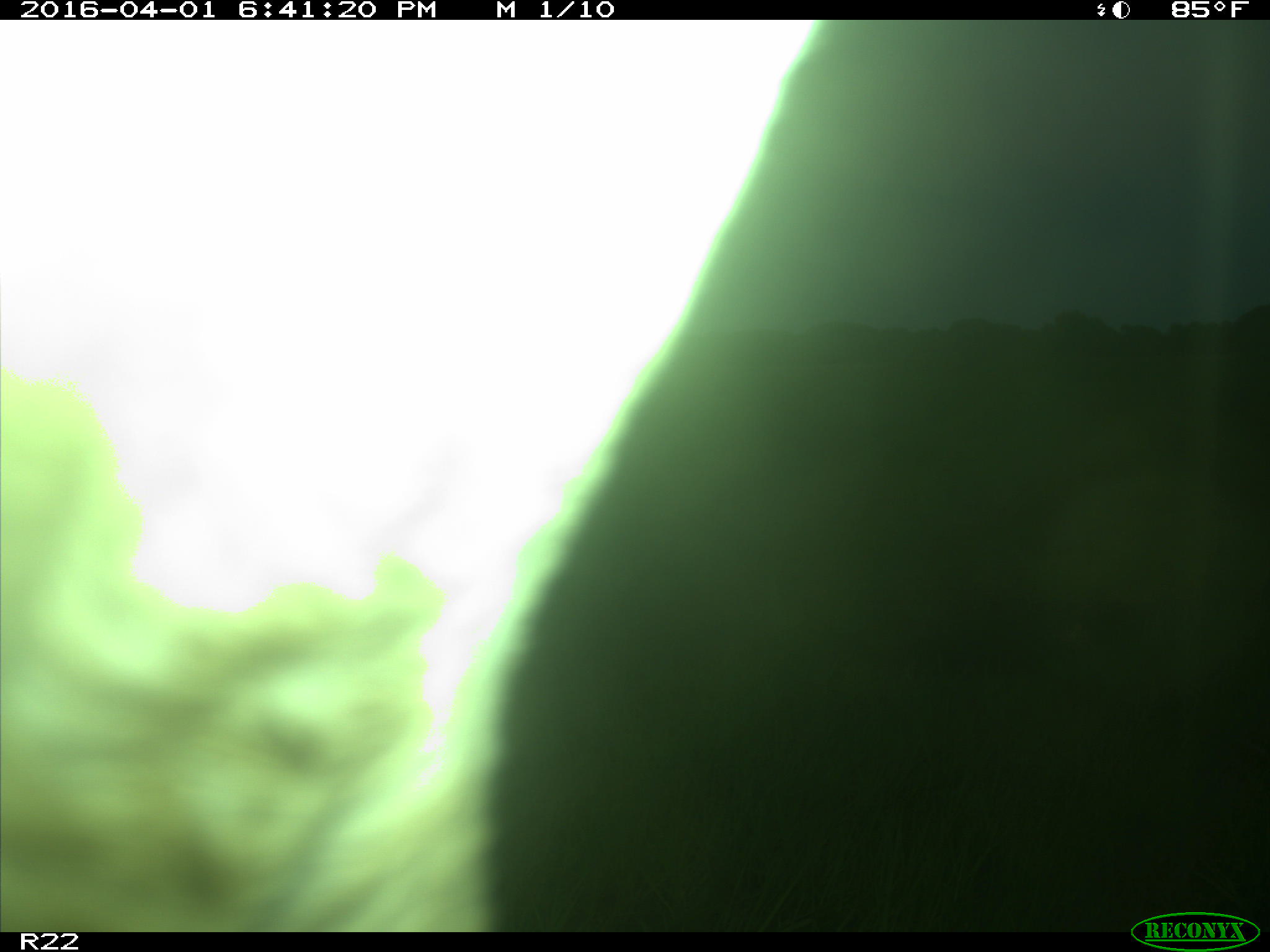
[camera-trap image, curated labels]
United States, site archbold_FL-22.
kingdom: Animalia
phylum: Chordata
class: Mammalia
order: Artiodactyla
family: Bovidae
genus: Bos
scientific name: Bos taurus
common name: domestic cow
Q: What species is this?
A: Bos taurus (domestic cow).